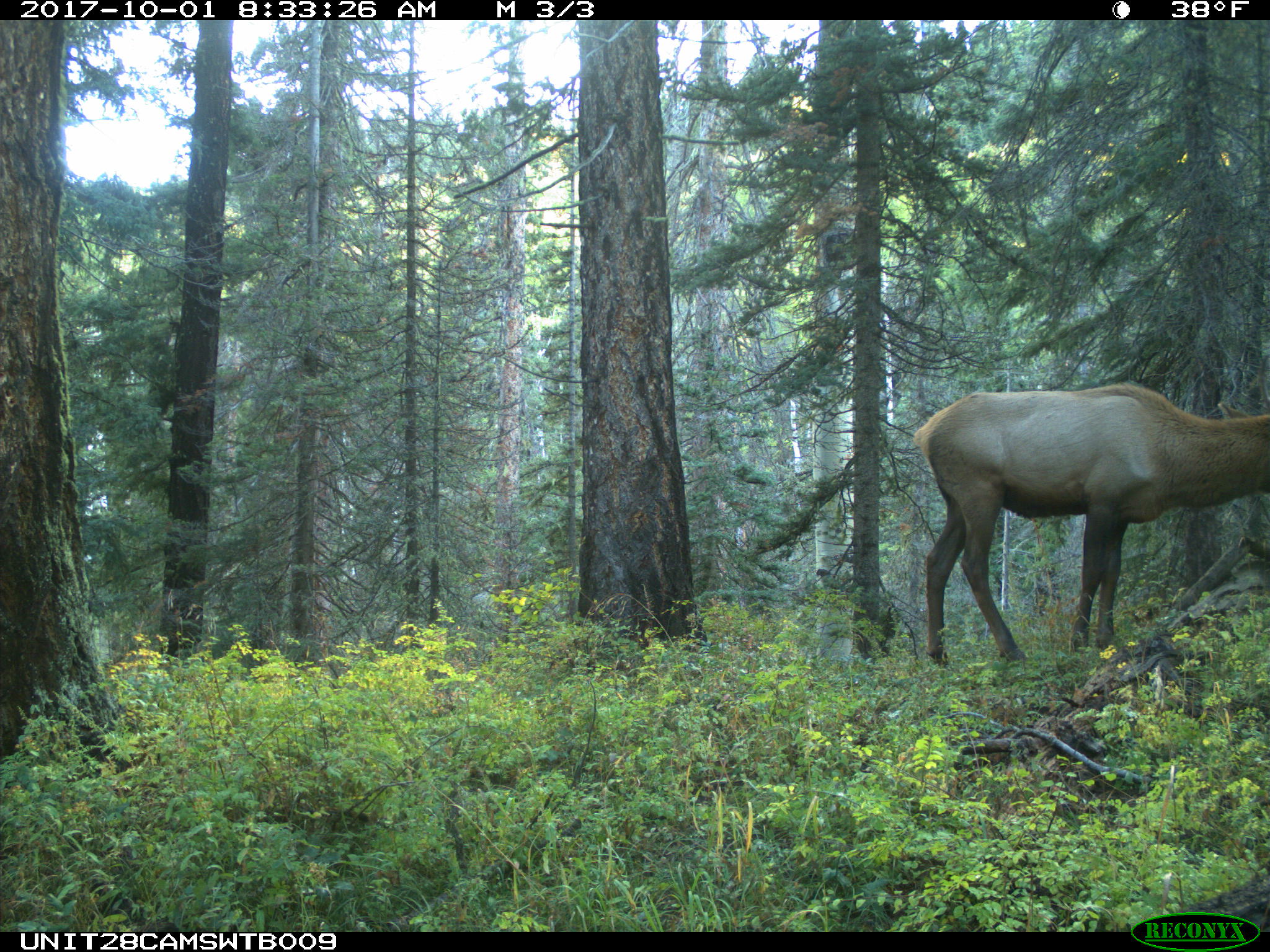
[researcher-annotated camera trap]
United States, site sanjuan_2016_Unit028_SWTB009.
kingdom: Animalia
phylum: Chordata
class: Mammalia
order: Artiodactyla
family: Cervidae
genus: Cervus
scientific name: Cervus elaphus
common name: red deer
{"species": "Cervus elaphus (red deer)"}